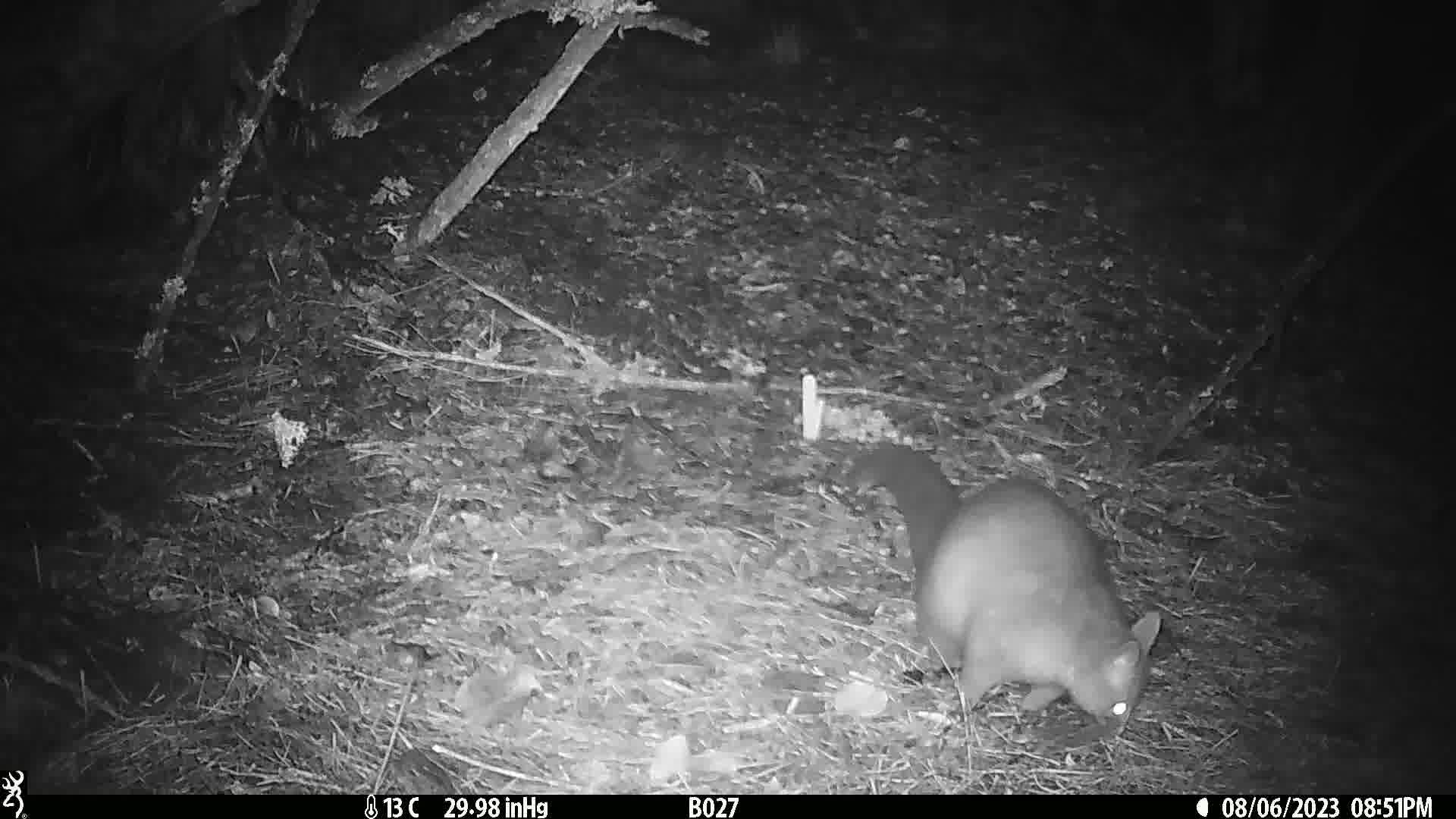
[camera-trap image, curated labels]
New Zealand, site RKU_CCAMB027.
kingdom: Animalia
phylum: Chordata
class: Mammalia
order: Diprotodontia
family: Phalangeridae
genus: Trichosurus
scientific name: Trichosurus vulpecula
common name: common brushtail possum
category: possum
Possum (common brushtail possum) (Trichosurus vulpecula).